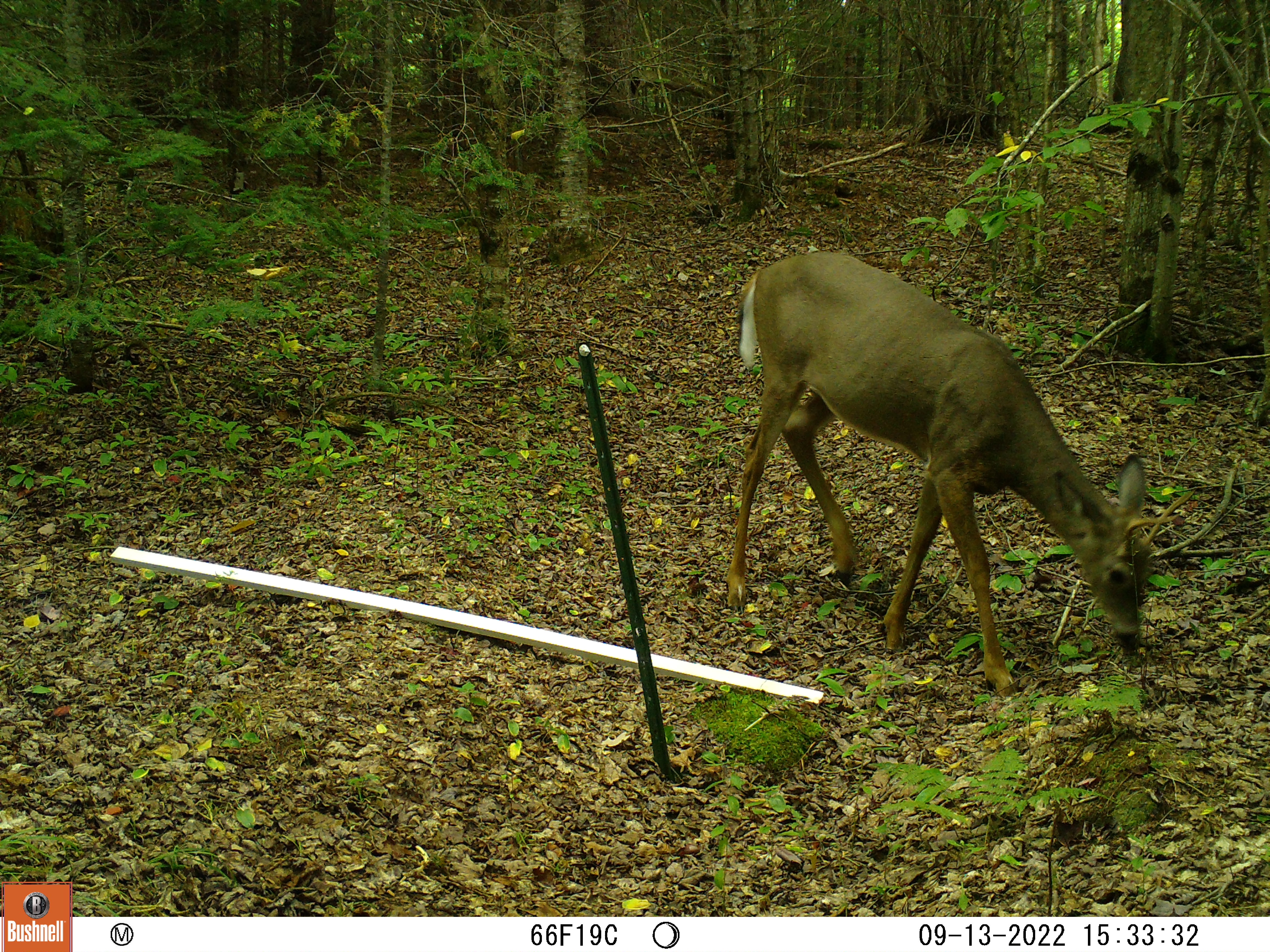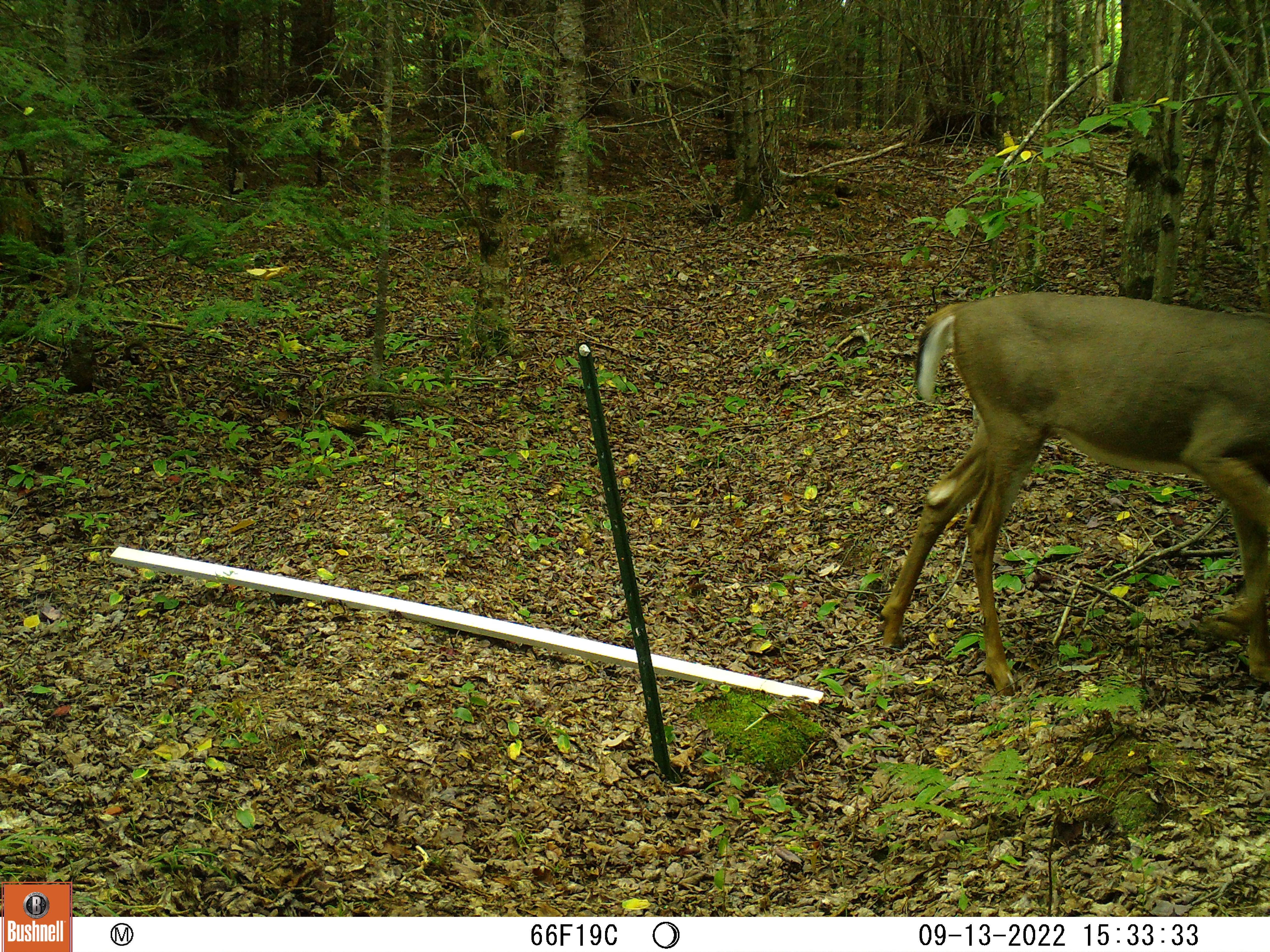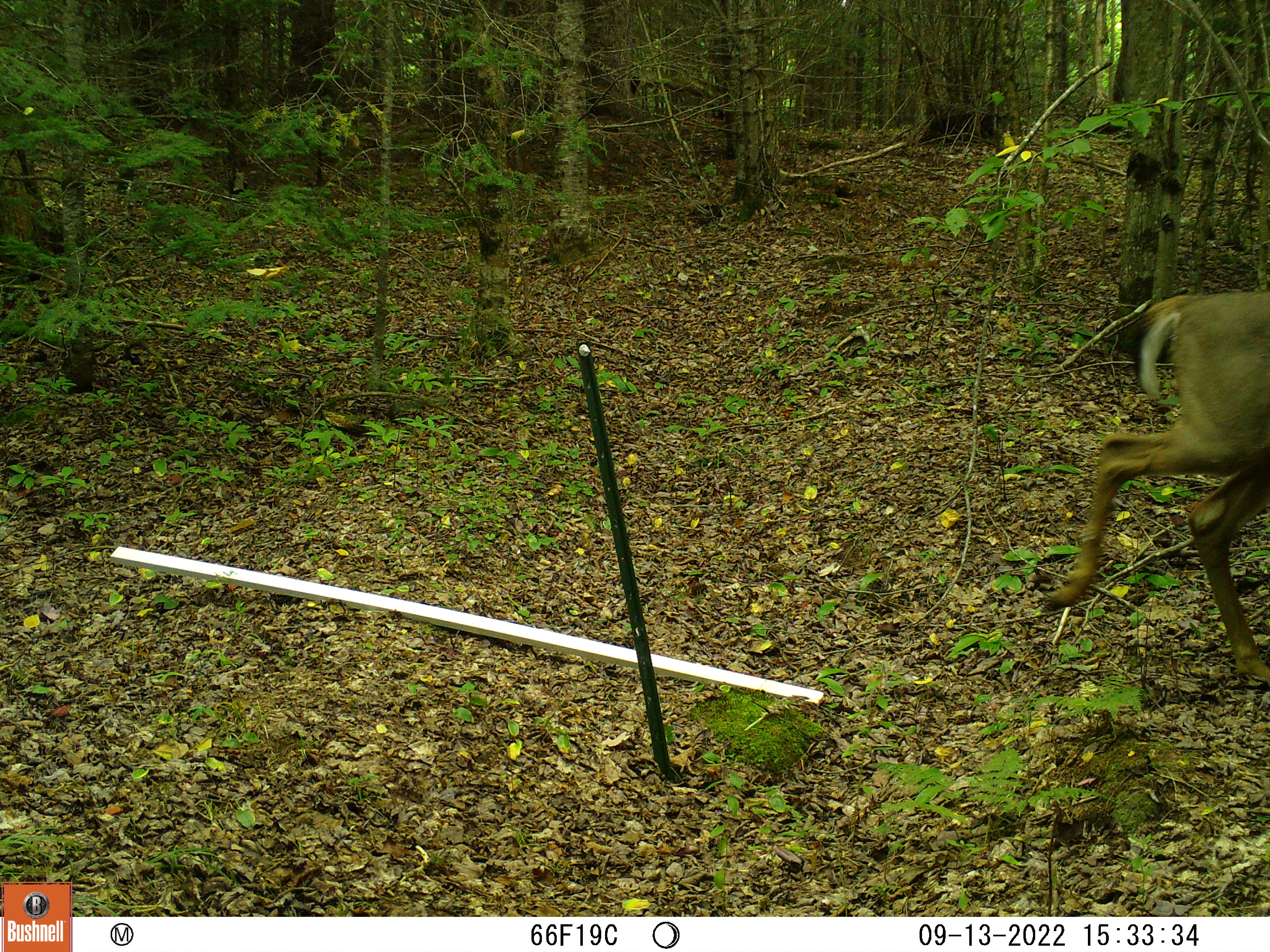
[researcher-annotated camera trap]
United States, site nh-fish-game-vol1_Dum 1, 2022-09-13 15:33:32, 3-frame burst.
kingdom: Animalia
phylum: Chordata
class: Mammalia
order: Artiodactyla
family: Cervidae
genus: Odocoileus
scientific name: Odocoileus virginianus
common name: white-tailed deer